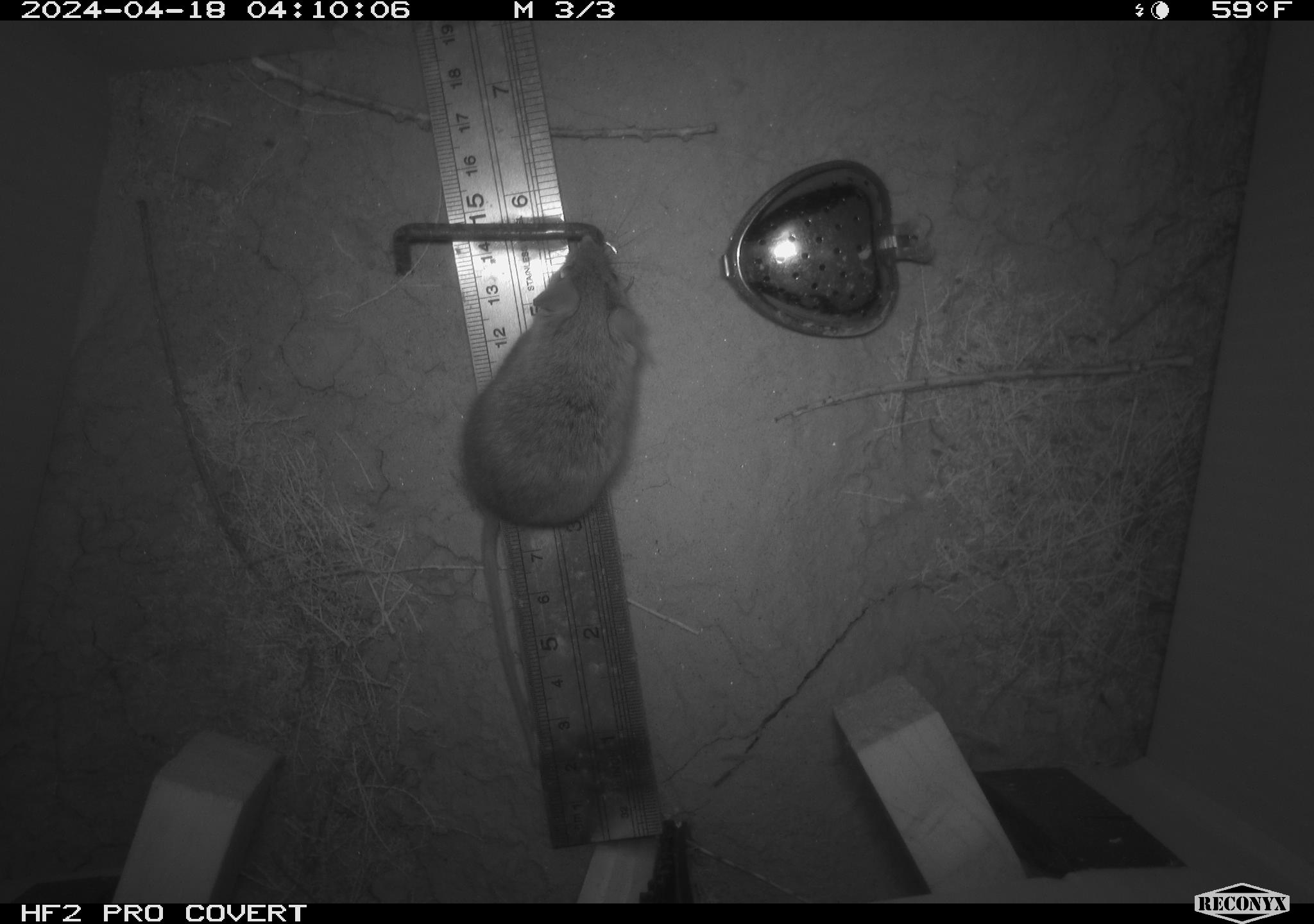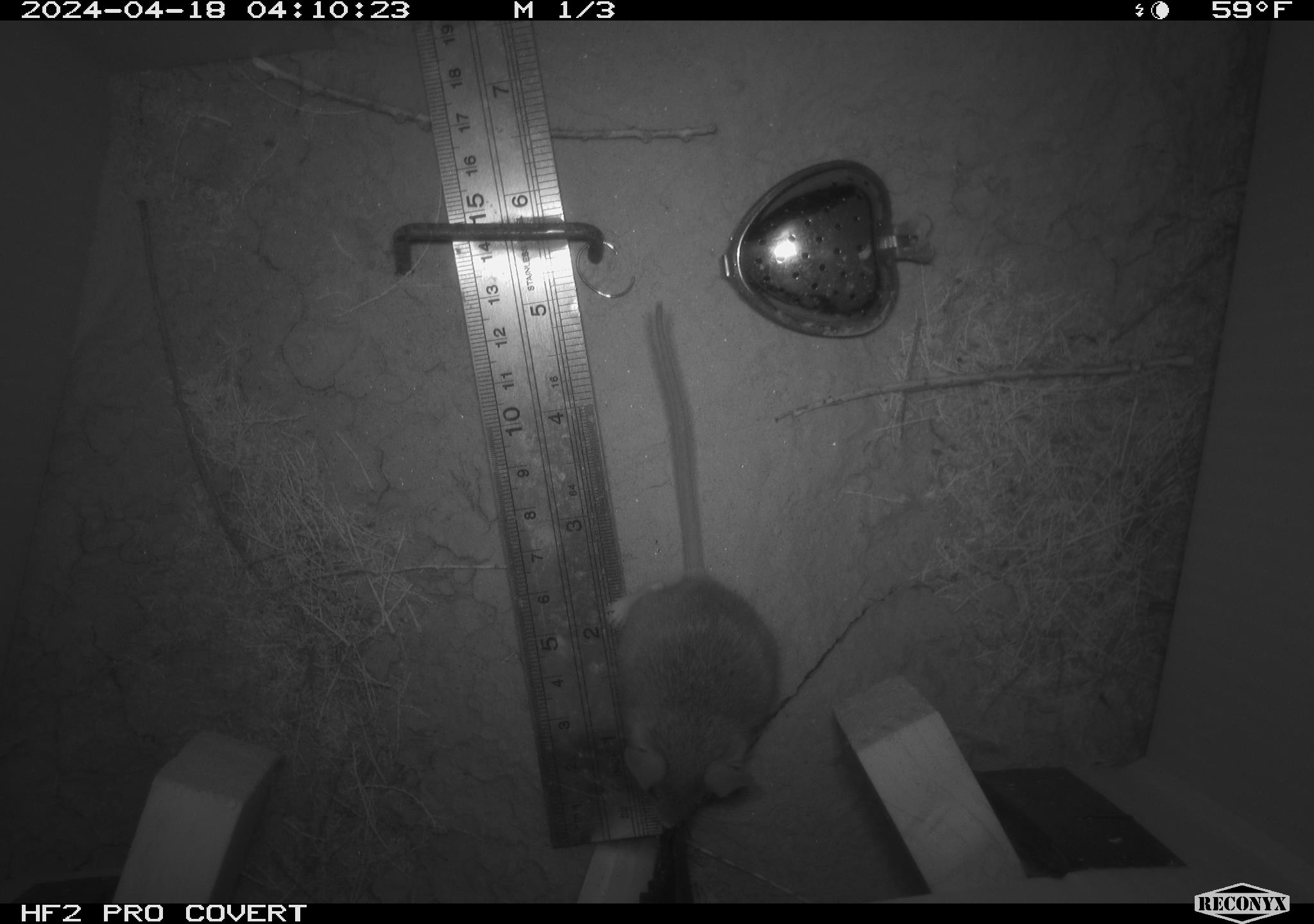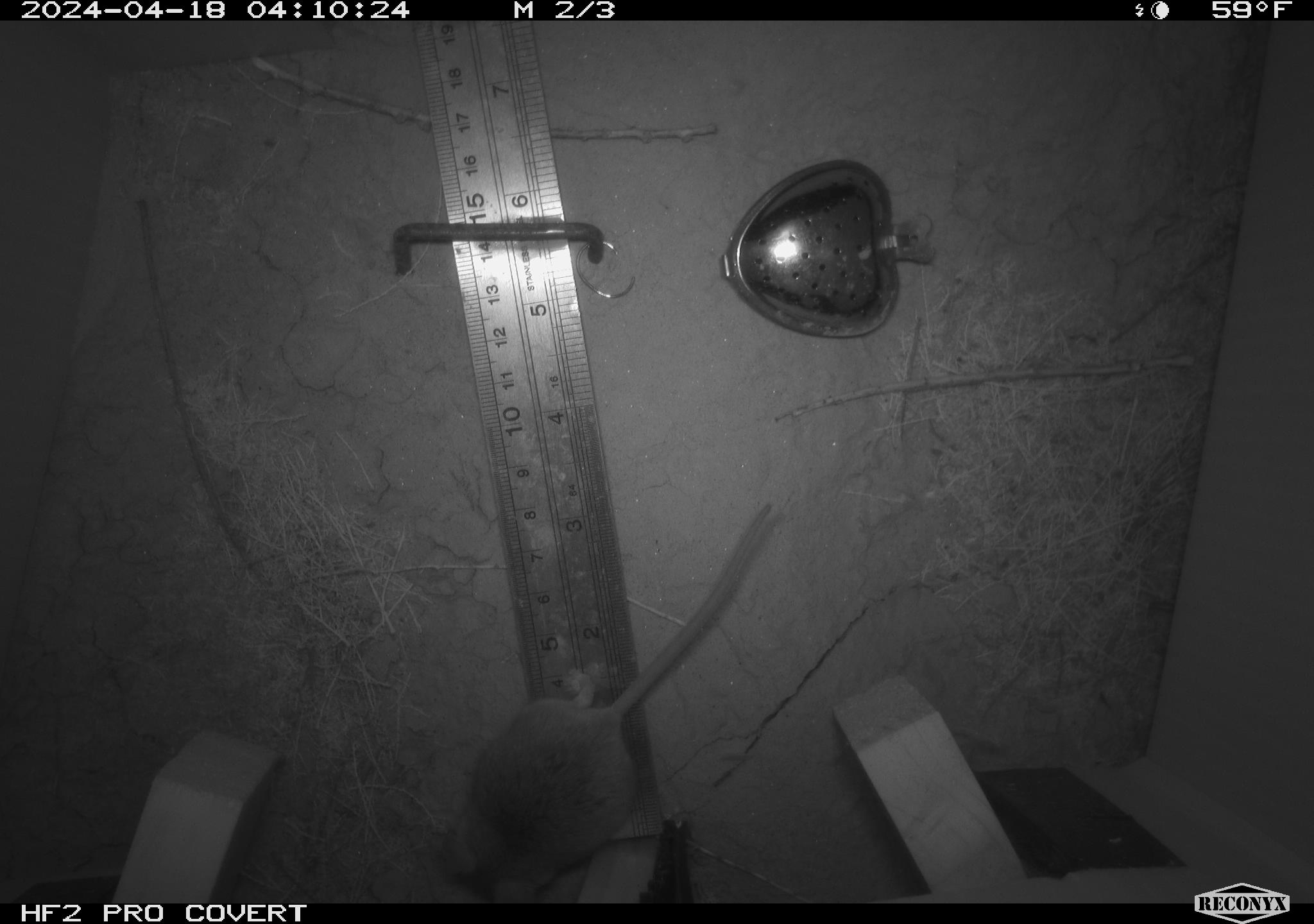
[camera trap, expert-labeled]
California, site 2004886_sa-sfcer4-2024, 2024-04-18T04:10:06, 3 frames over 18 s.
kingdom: Animalia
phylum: Chordata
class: Mammalia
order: Rodentia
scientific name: Rodentia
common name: mouse species